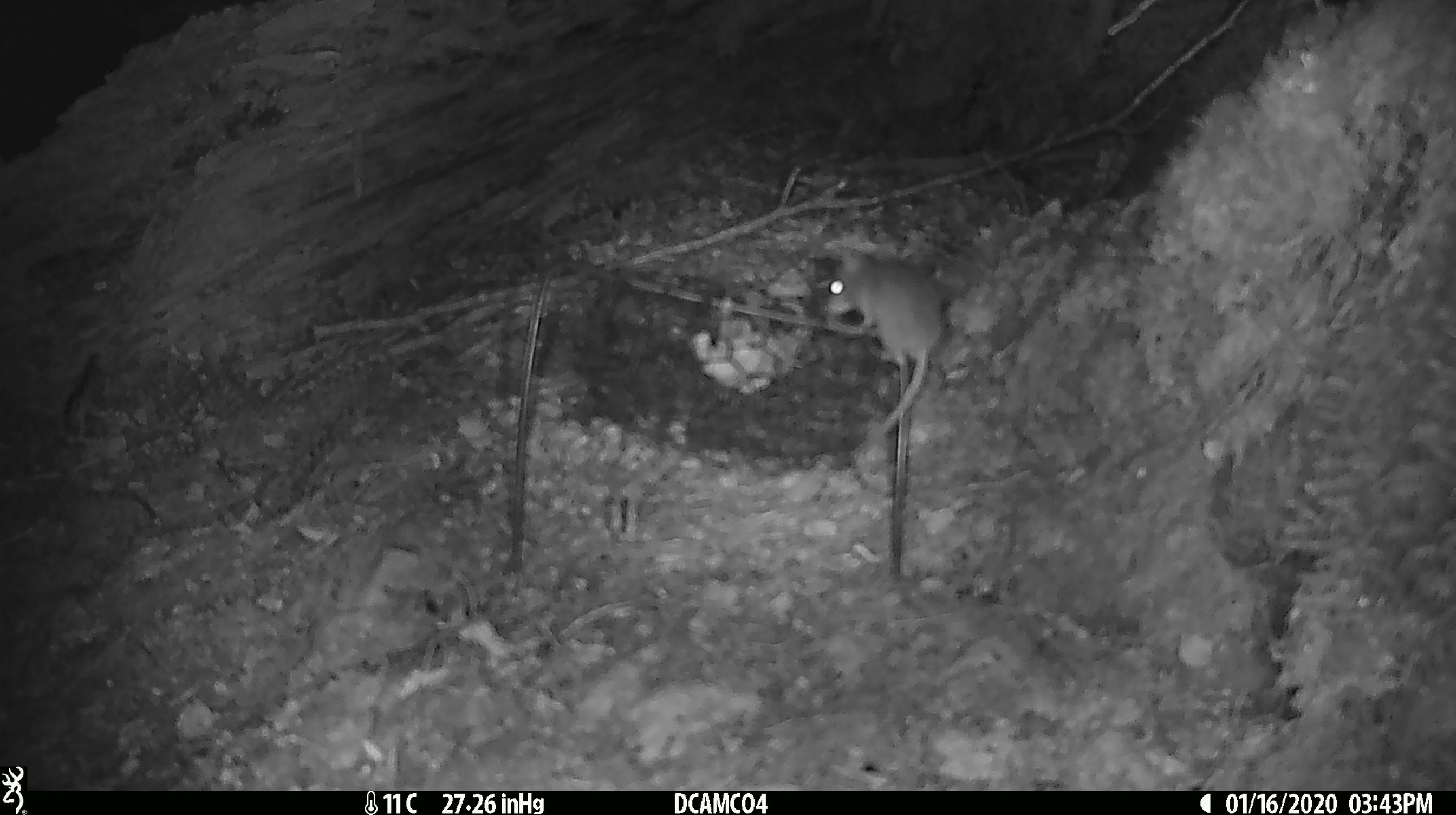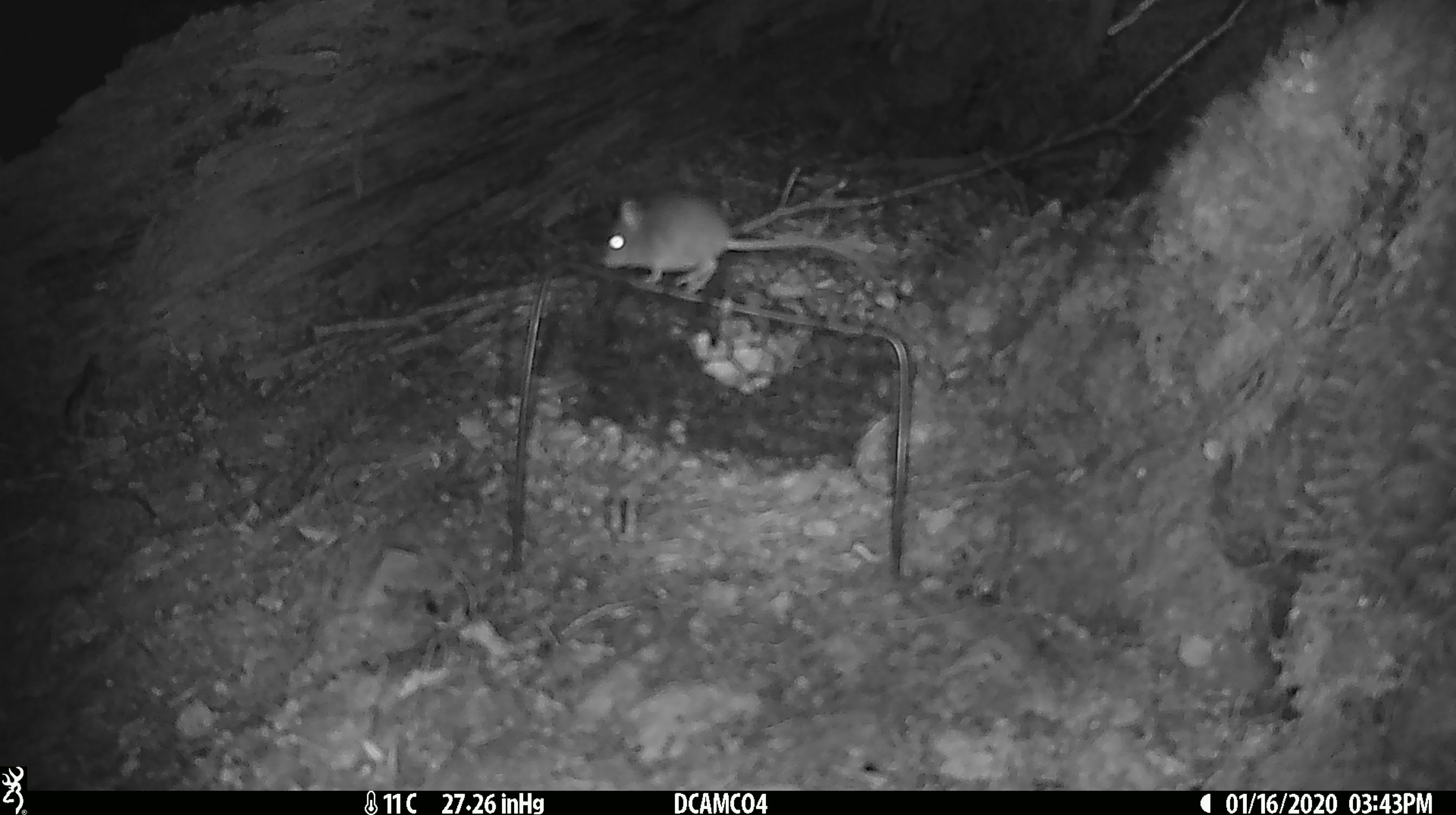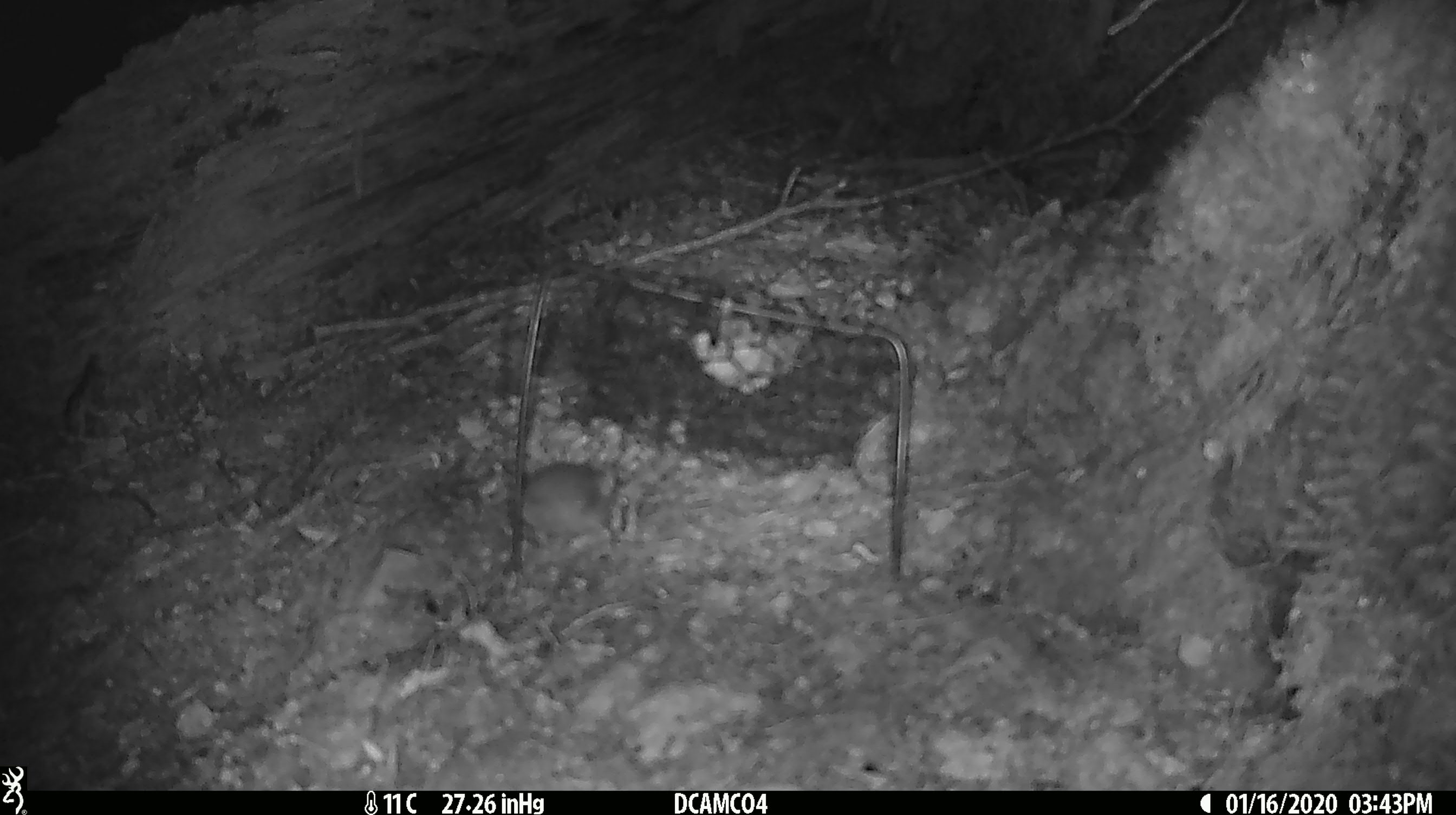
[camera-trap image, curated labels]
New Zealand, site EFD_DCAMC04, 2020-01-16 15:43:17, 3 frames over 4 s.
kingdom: Animalia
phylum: Chordata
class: Mammalia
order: Rodentia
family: Muridae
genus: Mus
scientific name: Mus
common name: mouse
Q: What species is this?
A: Mouse (Mus).